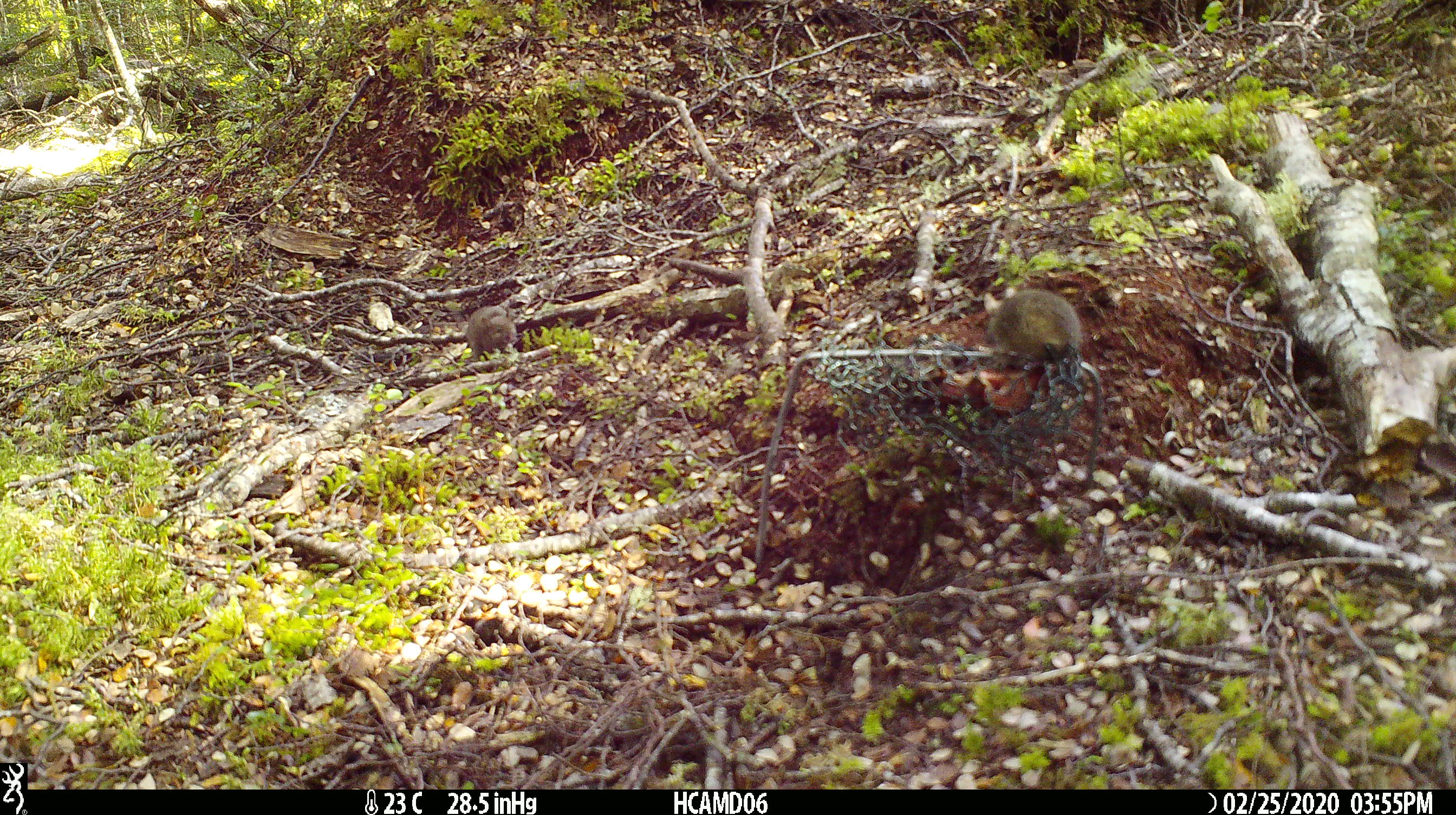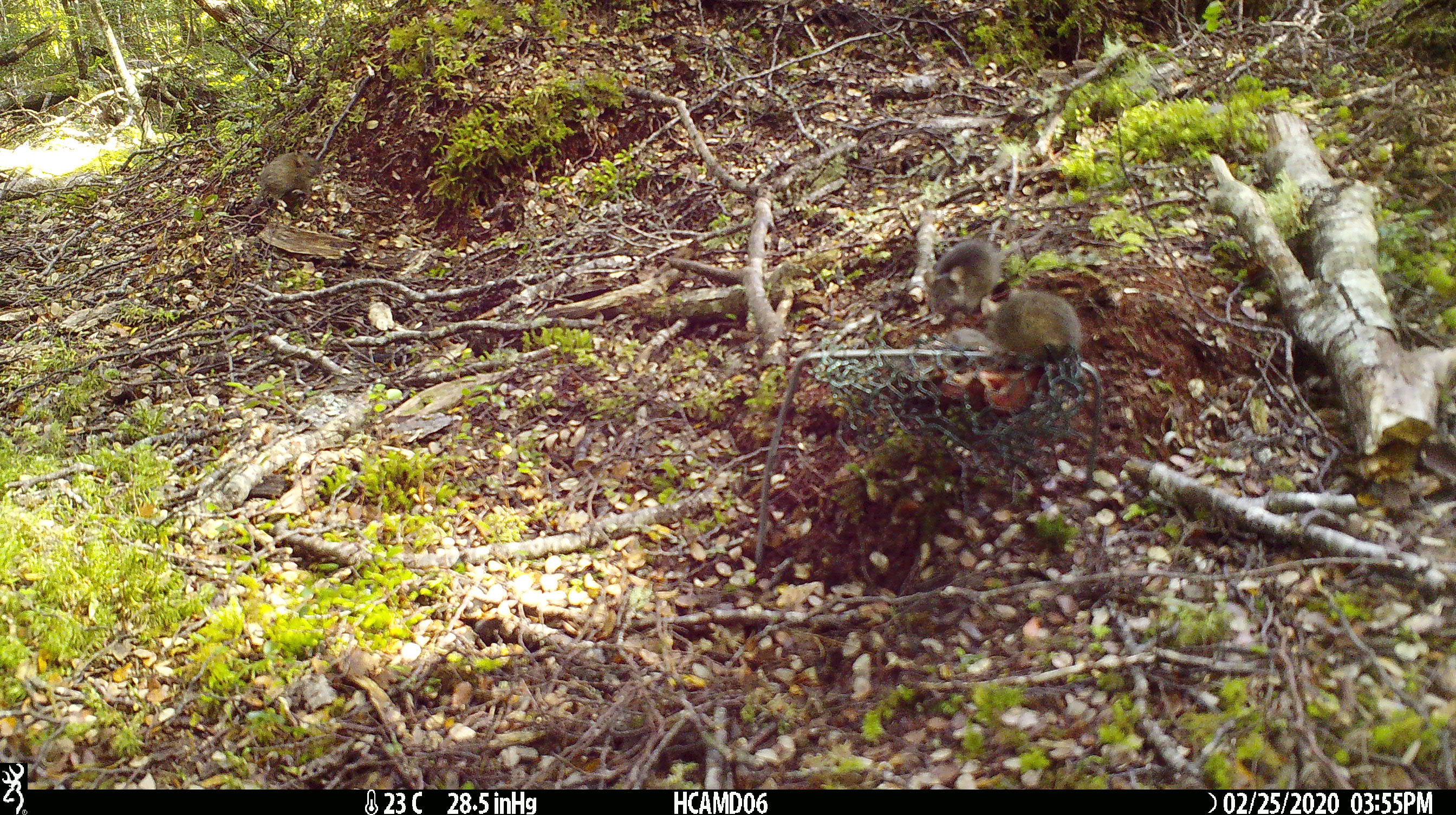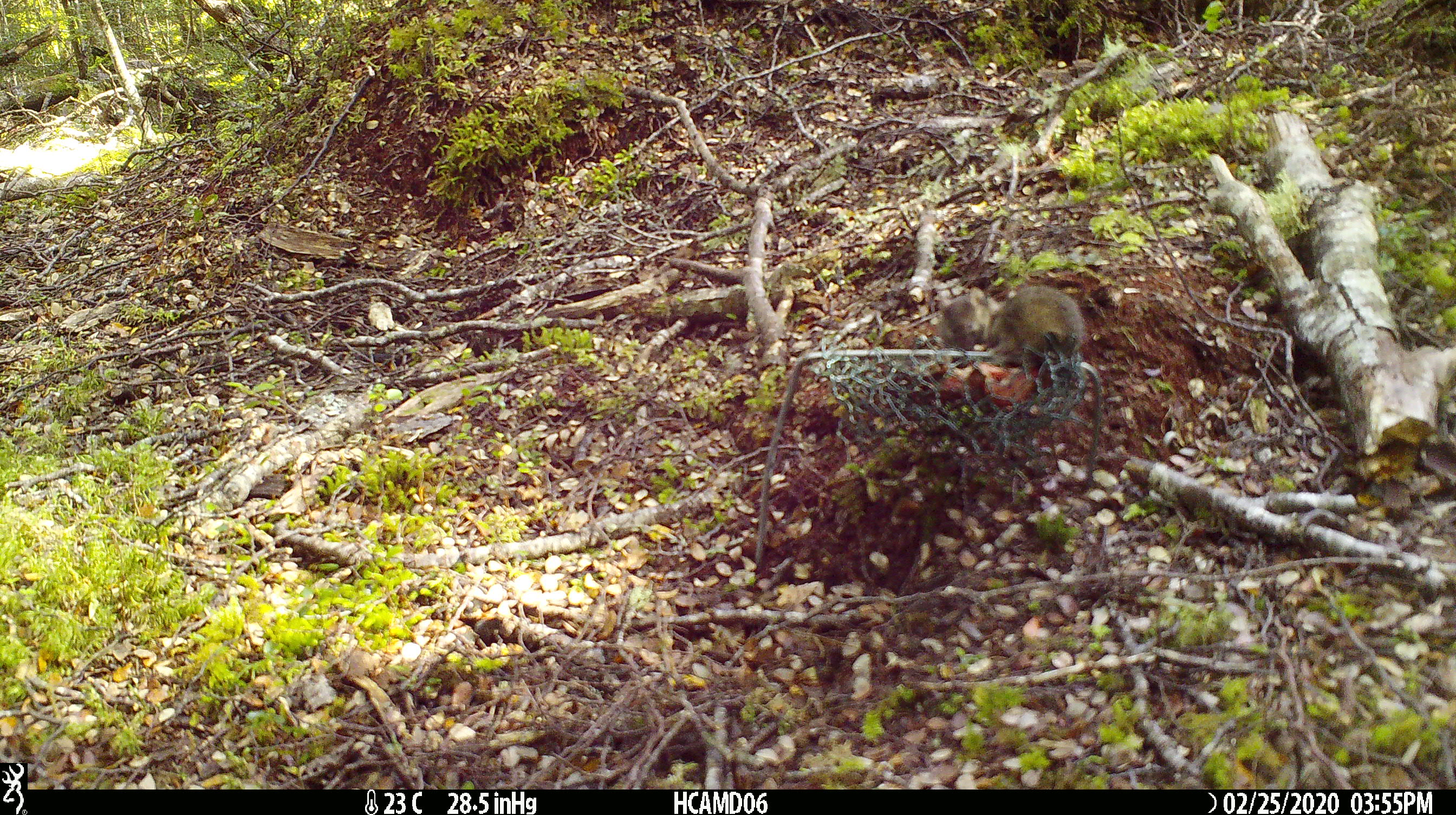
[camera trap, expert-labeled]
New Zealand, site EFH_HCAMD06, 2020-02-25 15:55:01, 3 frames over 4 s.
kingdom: Animalia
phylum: Chordata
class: Mammalia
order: Rodentia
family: Muridae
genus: Mus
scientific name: Mus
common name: mouse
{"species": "mouse (Mus)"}